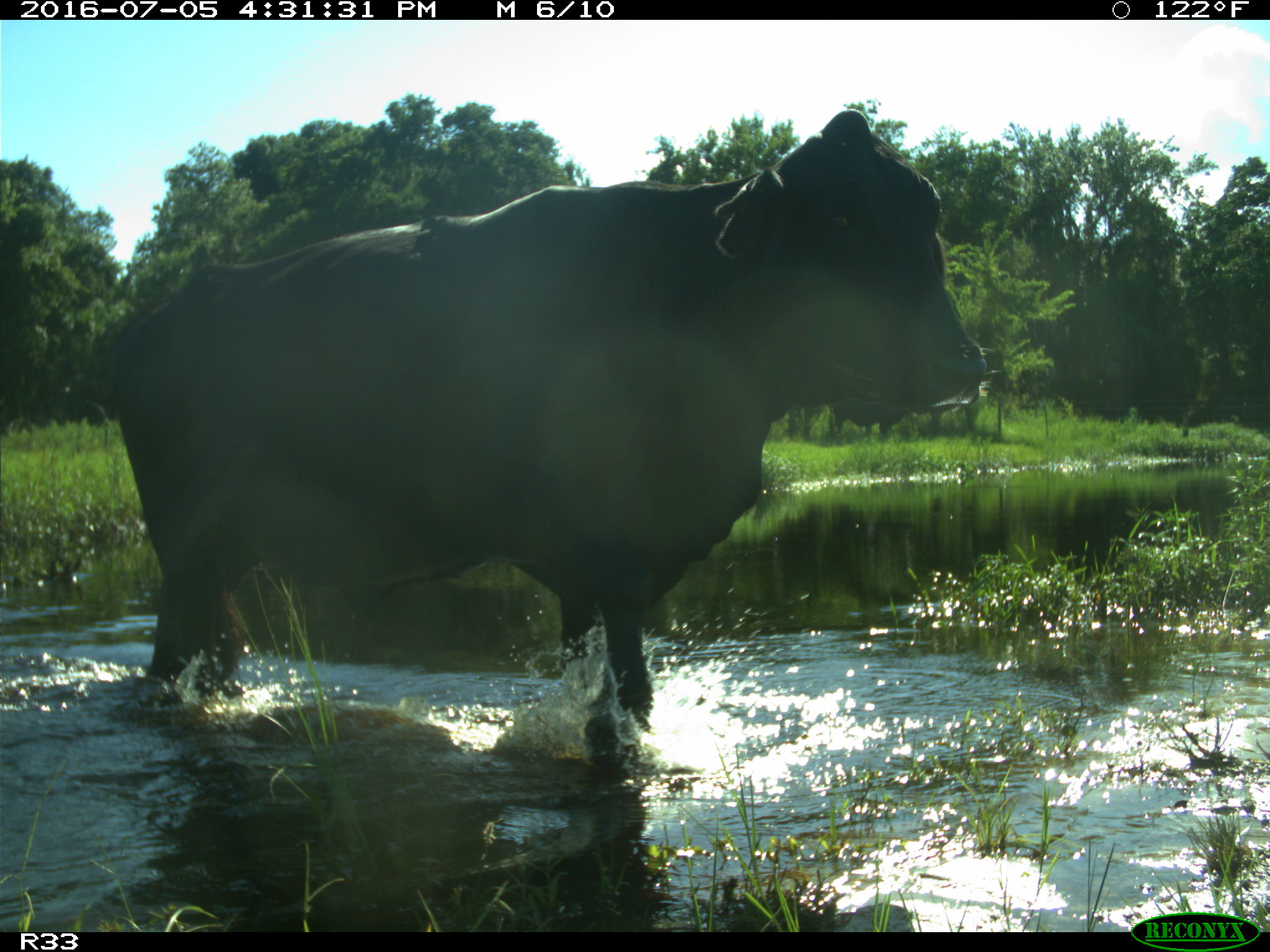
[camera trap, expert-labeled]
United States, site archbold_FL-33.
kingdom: Animalia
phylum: Chordata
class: Mammalia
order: Artiodactyla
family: Bovidae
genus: Bos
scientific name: Bos taurus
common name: domestic cow